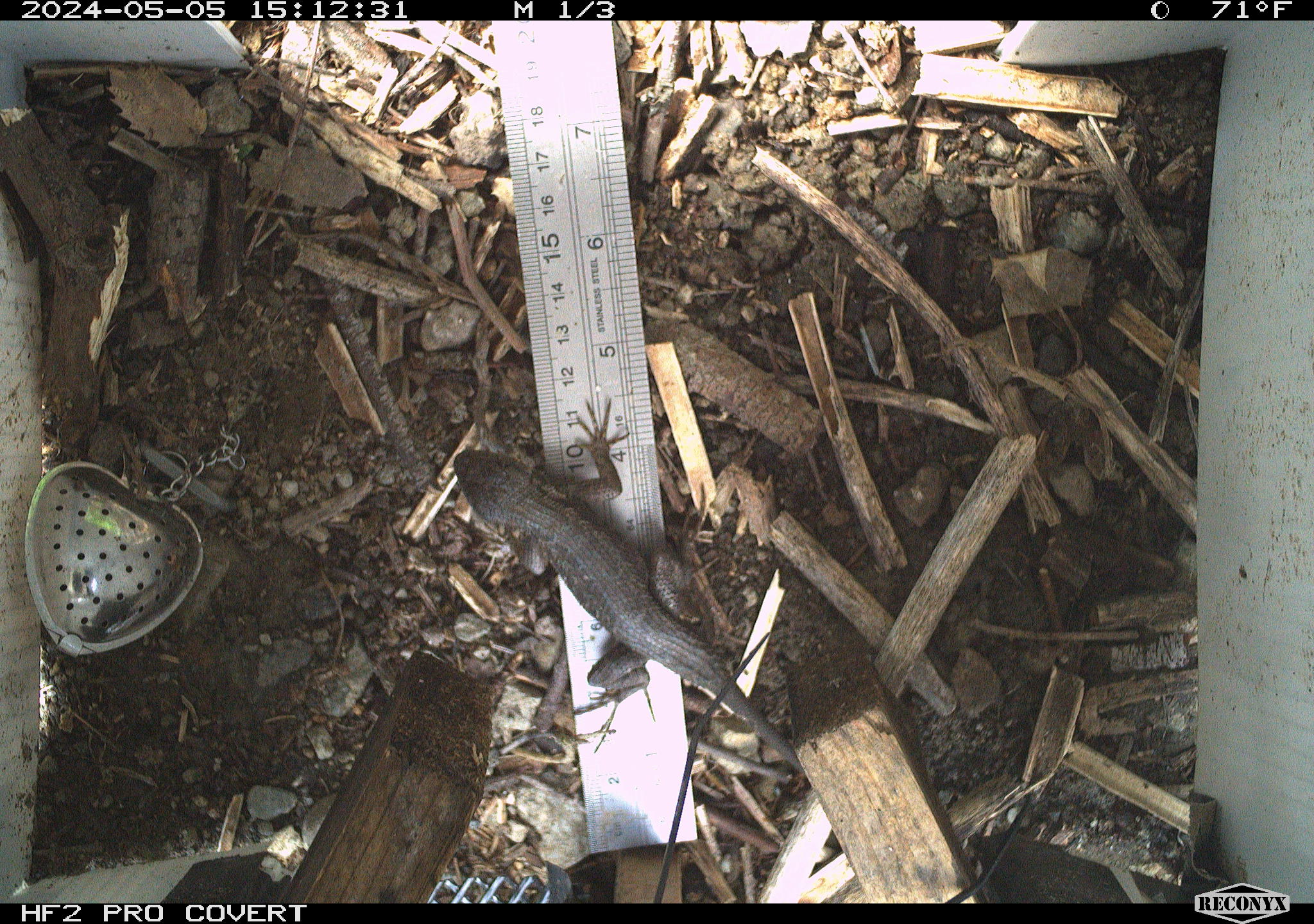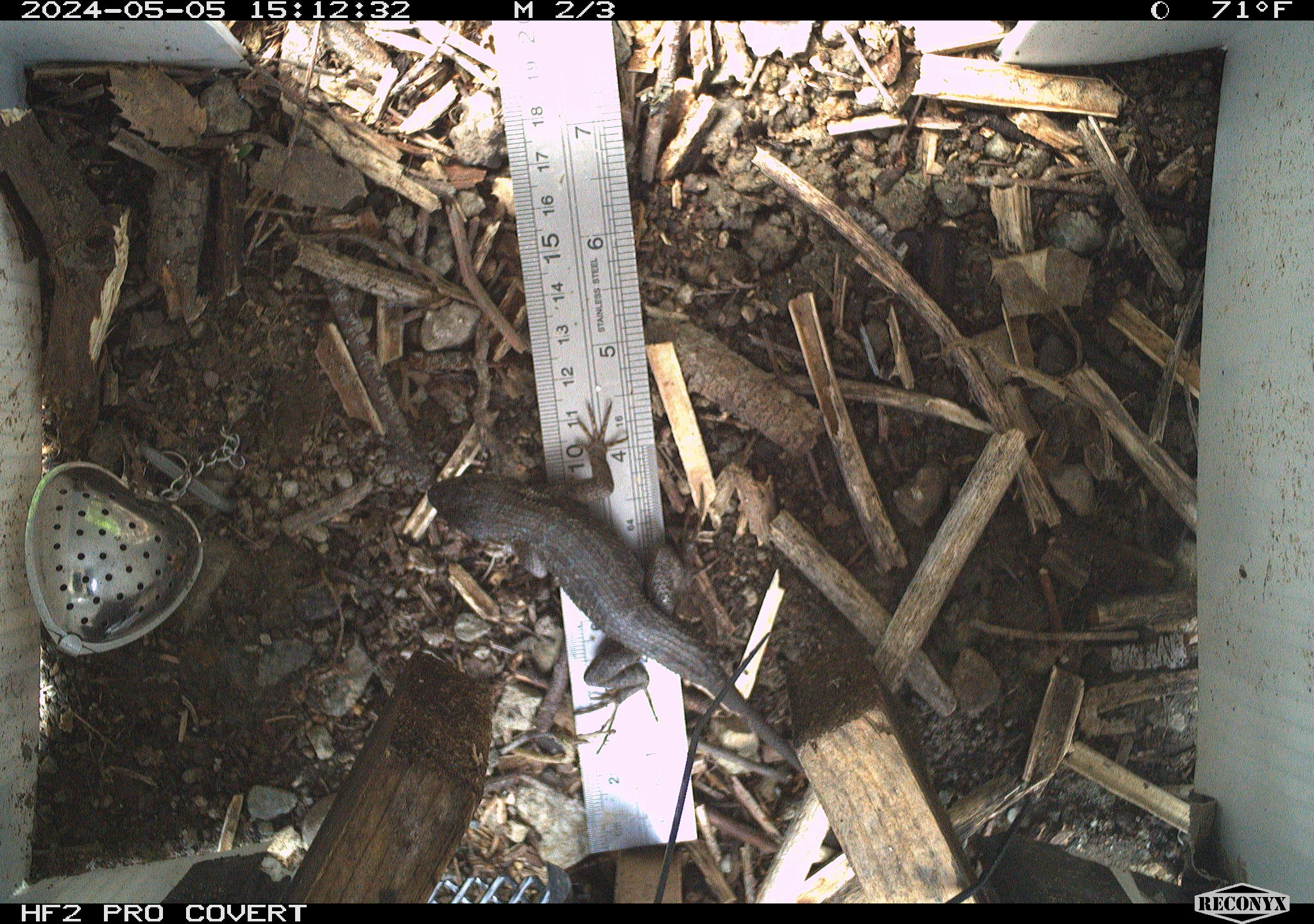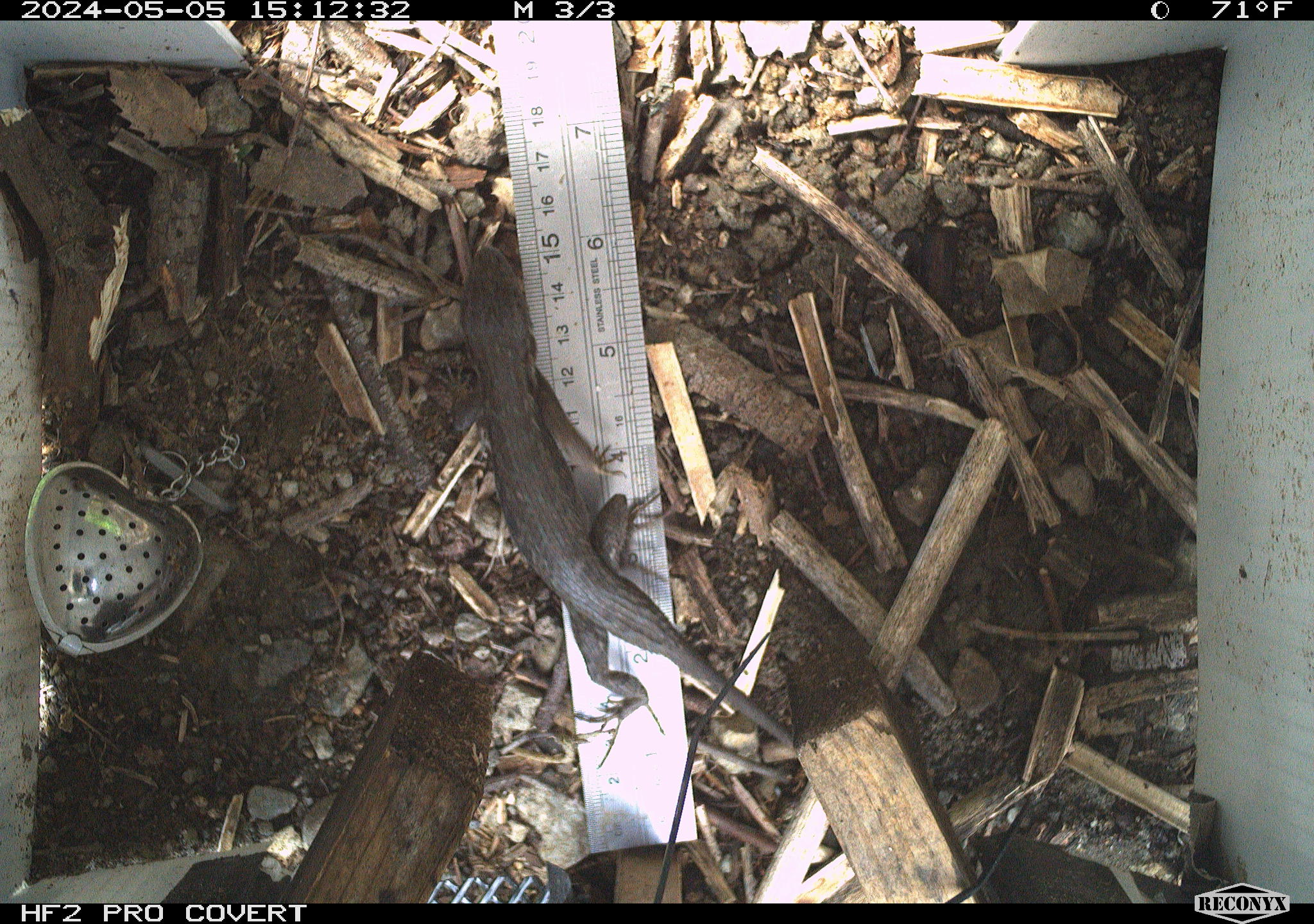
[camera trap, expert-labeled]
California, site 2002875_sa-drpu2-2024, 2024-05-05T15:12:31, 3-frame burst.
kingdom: Animalia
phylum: Chordata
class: Reptilia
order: Squamata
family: Phrynosomatidae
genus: Sceloporus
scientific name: Sceloporus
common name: spiny lizards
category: sceloporus species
Sceloporus species (spiny lizards) (Sceloporus).